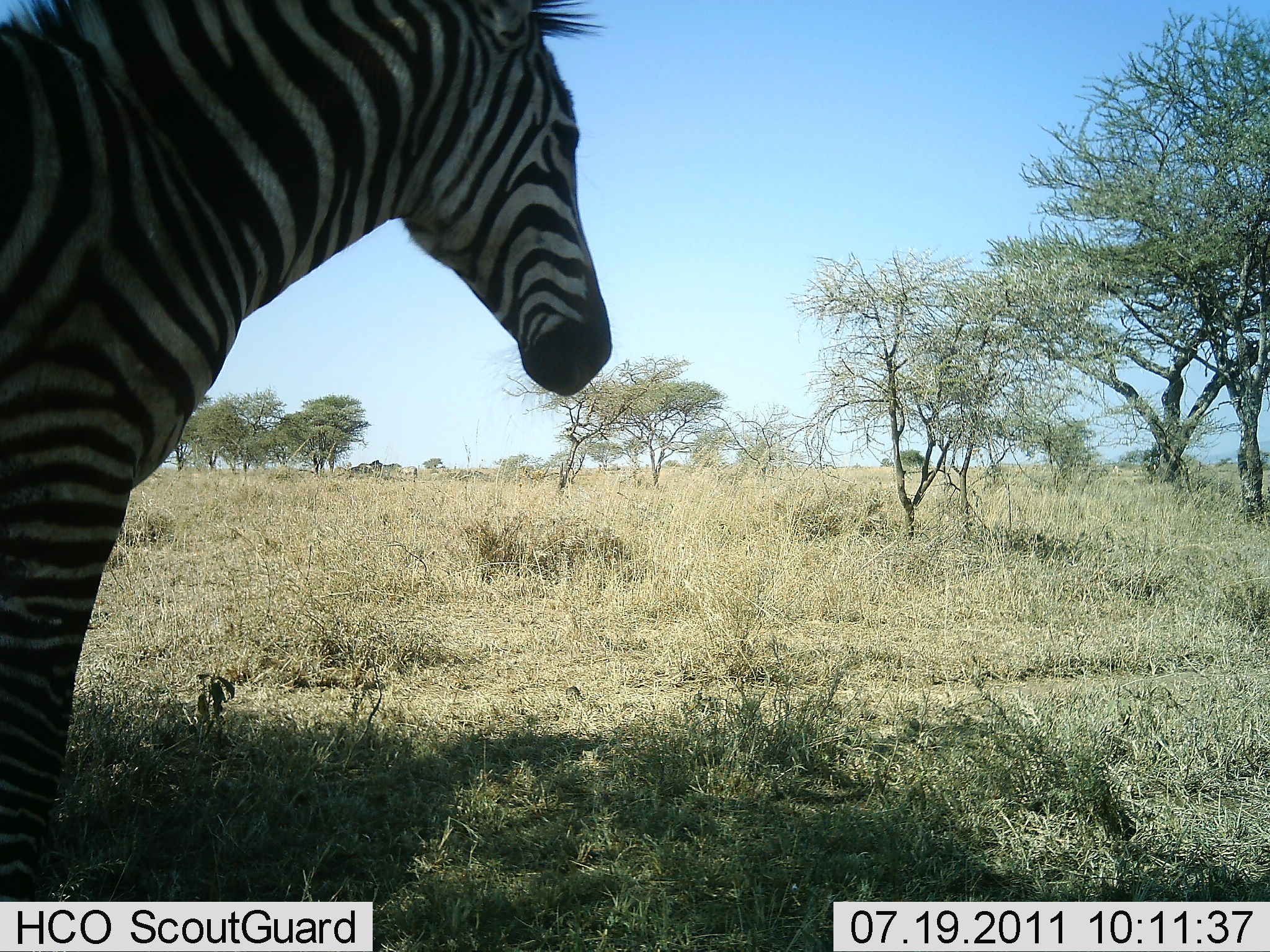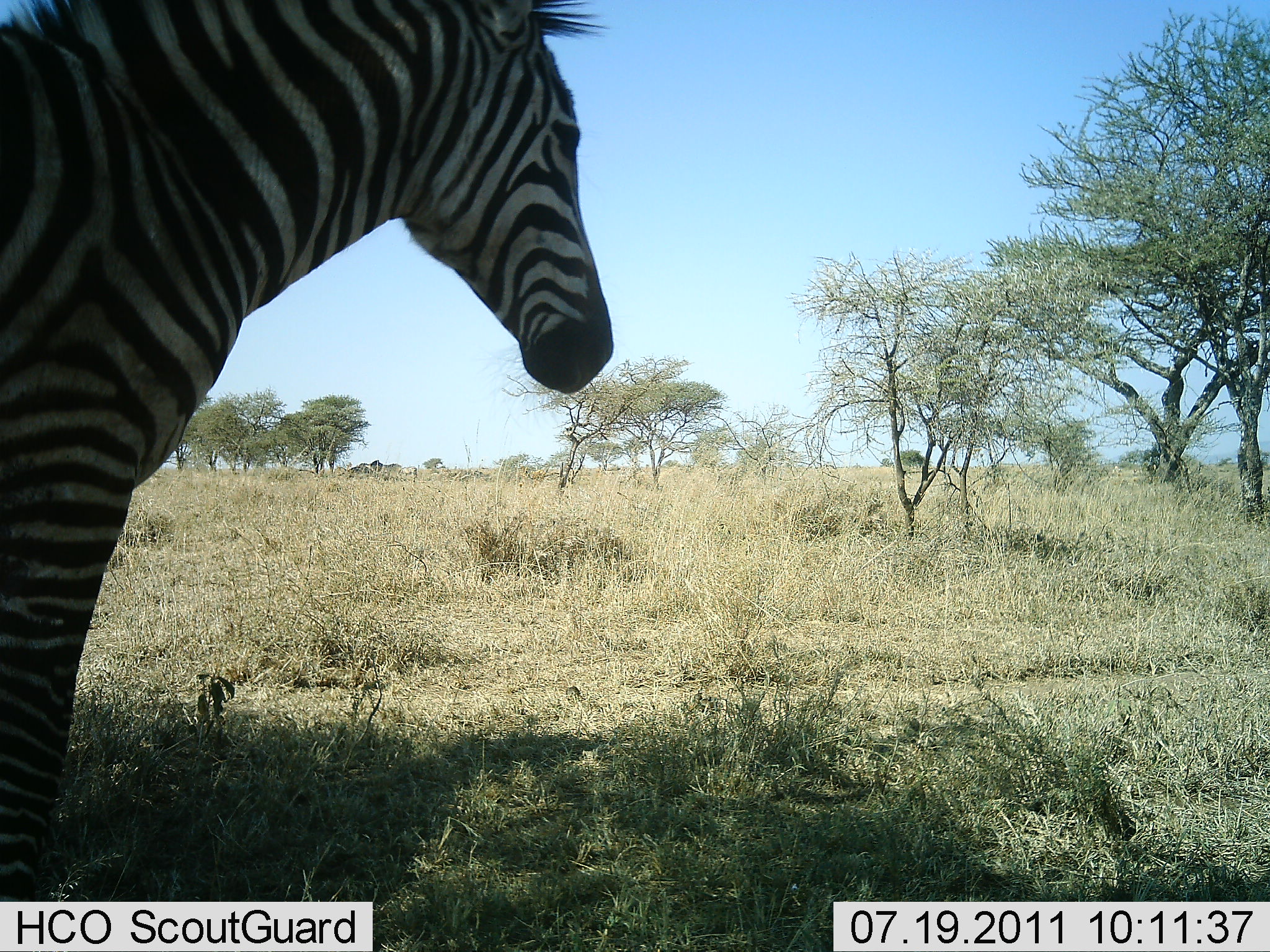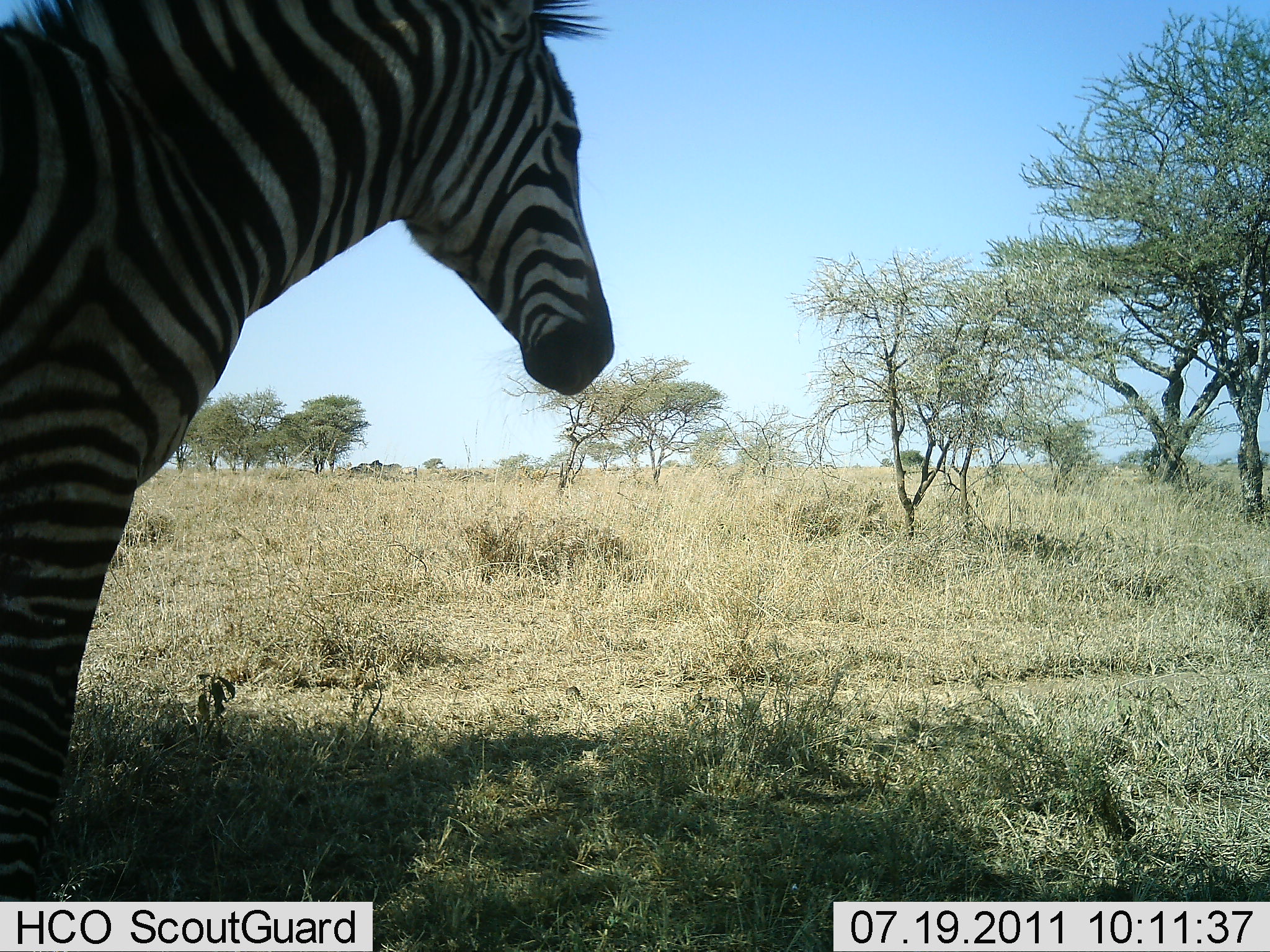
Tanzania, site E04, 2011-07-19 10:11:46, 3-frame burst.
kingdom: Animalia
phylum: Chordata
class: Mammalia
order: Perissodactyla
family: Equidae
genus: Equus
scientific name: Equus quagga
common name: plains zebra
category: zebra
Zebra (plains zebra) (Equus quagga), count 1. Behavior (volunteer vote fractions): standing 100%, resting 0%, moving 0%, interacting 0%. Young present (vote fraction): 0%. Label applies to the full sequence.